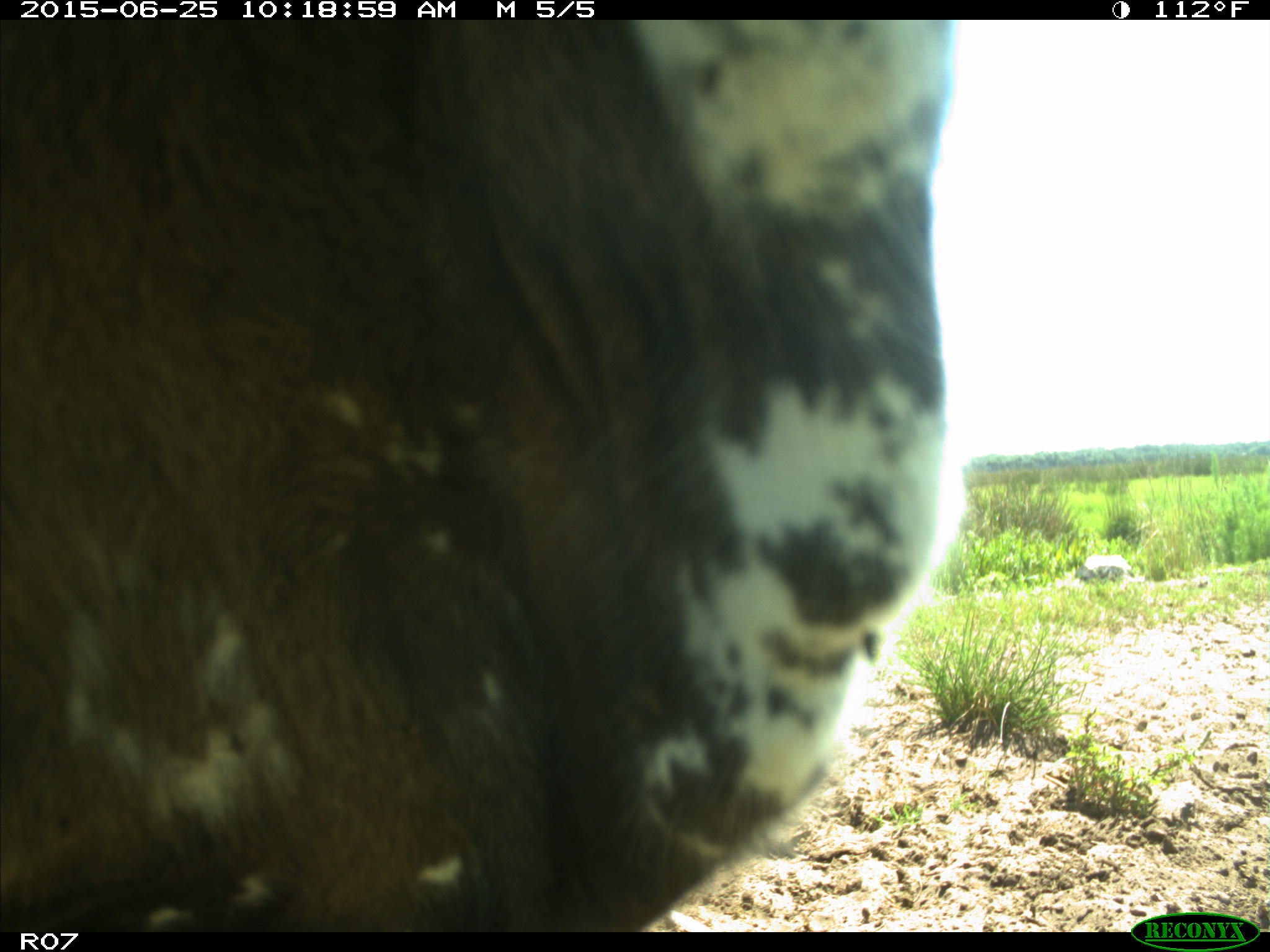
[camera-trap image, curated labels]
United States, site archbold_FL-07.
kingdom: Animalia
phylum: Chordata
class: Mammalia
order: Artiodactyla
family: Bovidae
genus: Bos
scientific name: Bos taurus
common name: domestic cow